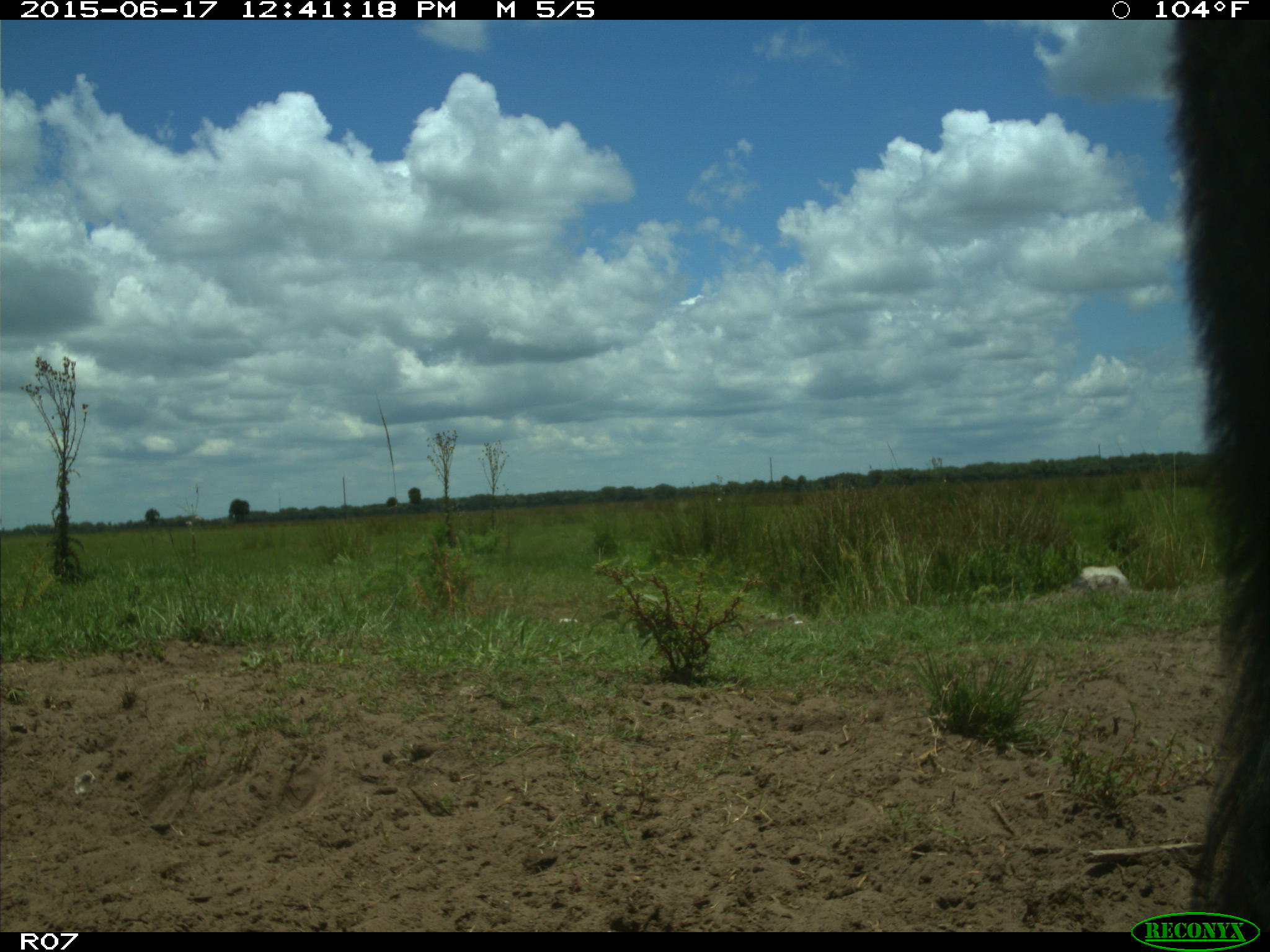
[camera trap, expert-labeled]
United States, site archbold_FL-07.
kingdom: Animalia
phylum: Chordata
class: Mammalia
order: Artiodactyla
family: Bovidae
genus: Bos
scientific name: Bos taurus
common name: domestic cow